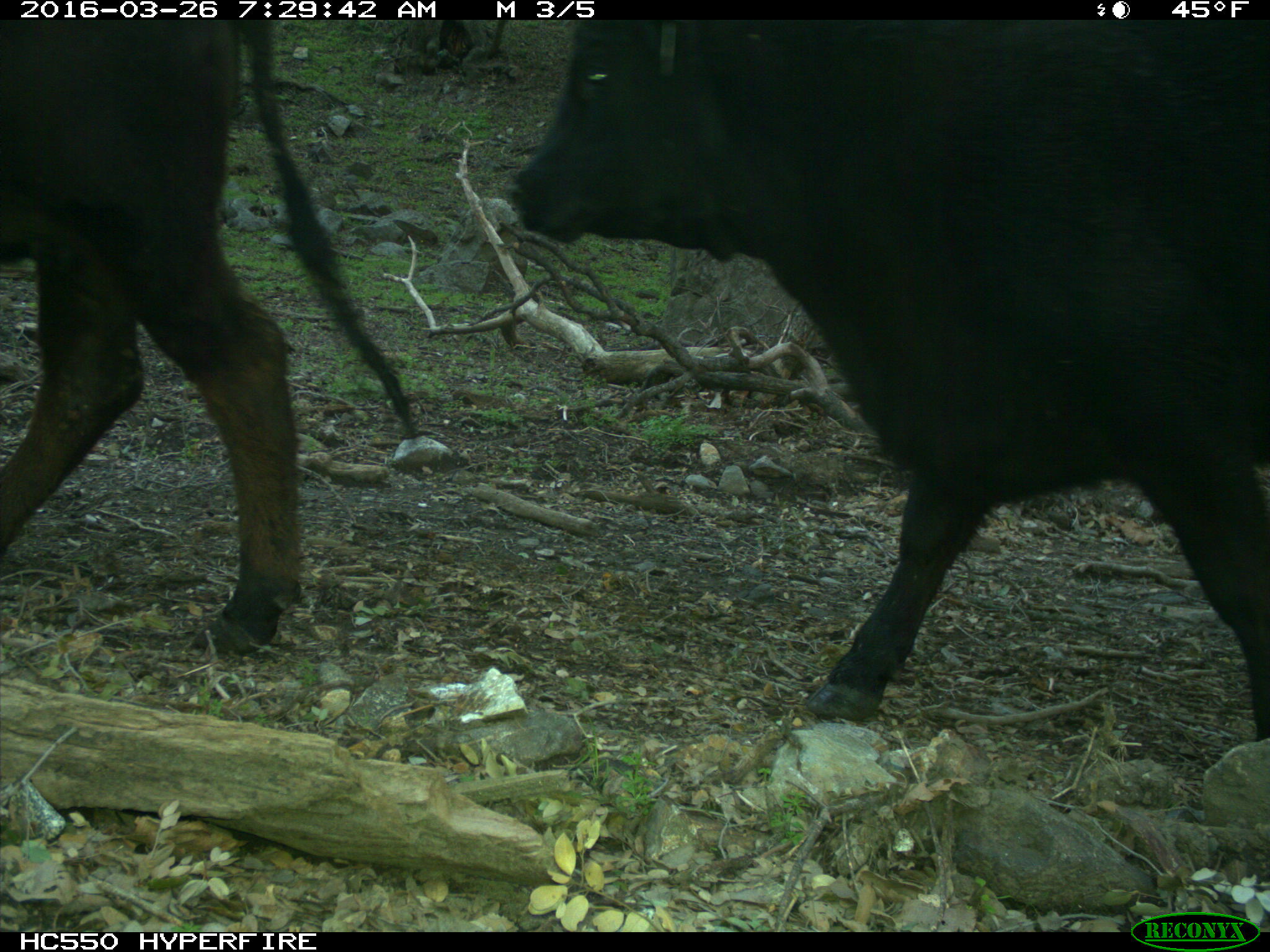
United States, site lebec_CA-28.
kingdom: Animalia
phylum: Chordata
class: Mammalia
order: Artiodactyla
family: Bovidae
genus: Bos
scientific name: Bos taurus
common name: domestic cow